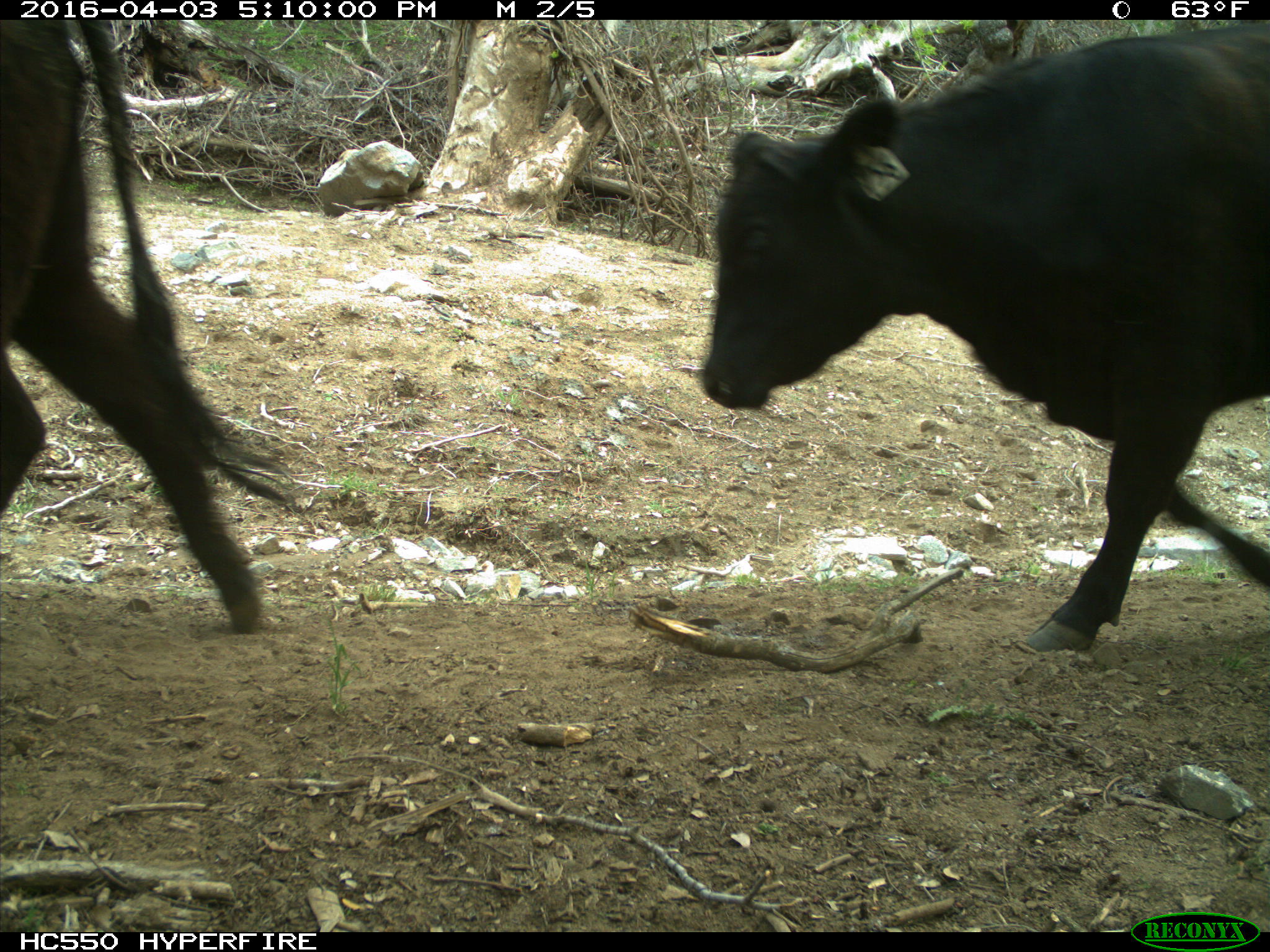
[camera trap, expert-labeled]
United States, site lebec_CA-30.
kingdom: Animalia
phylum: Chordata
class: Mammalia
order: Artiodactyla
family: Bovidae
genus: Bos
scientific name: Bos taurus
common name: domestic cow